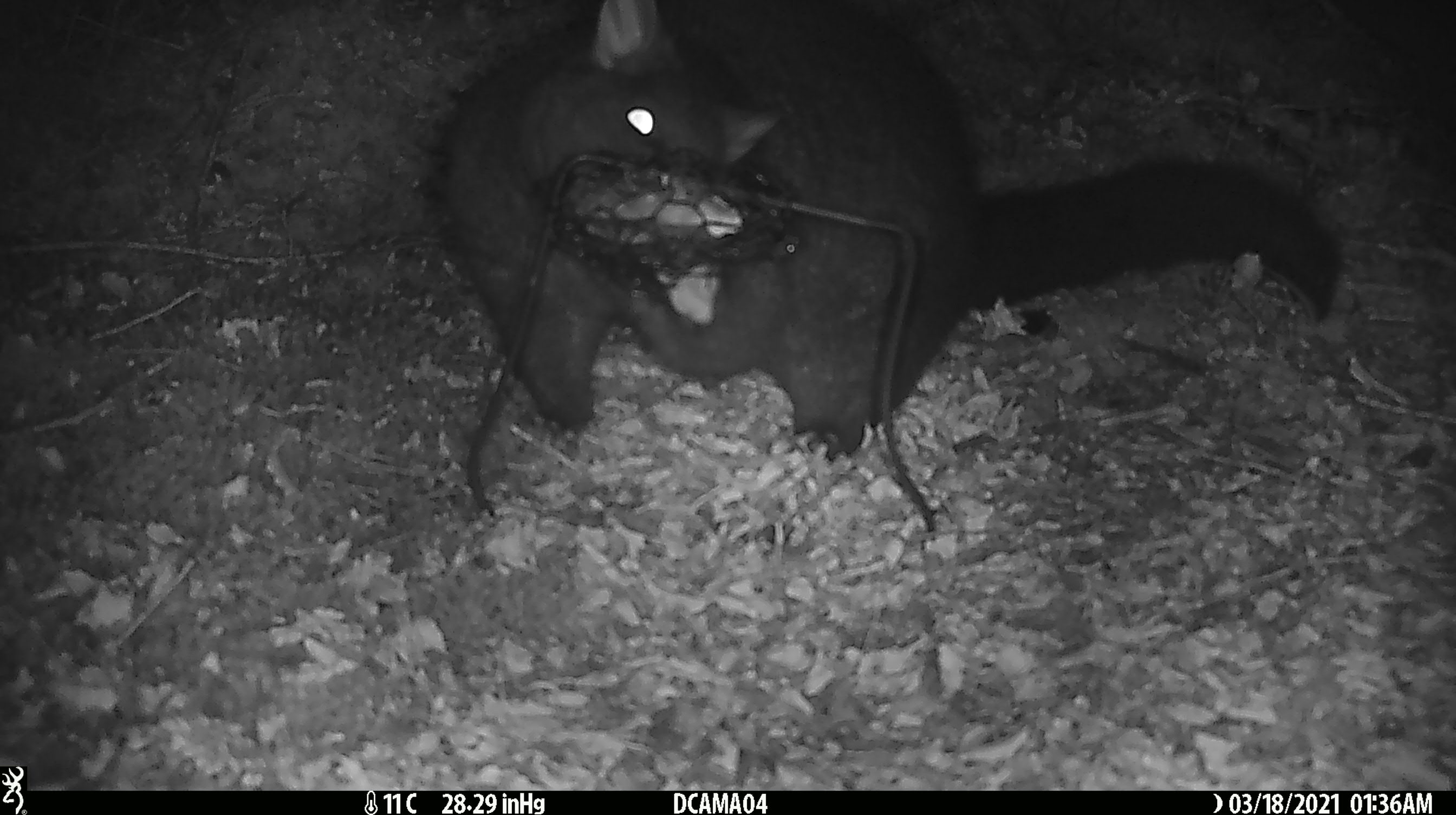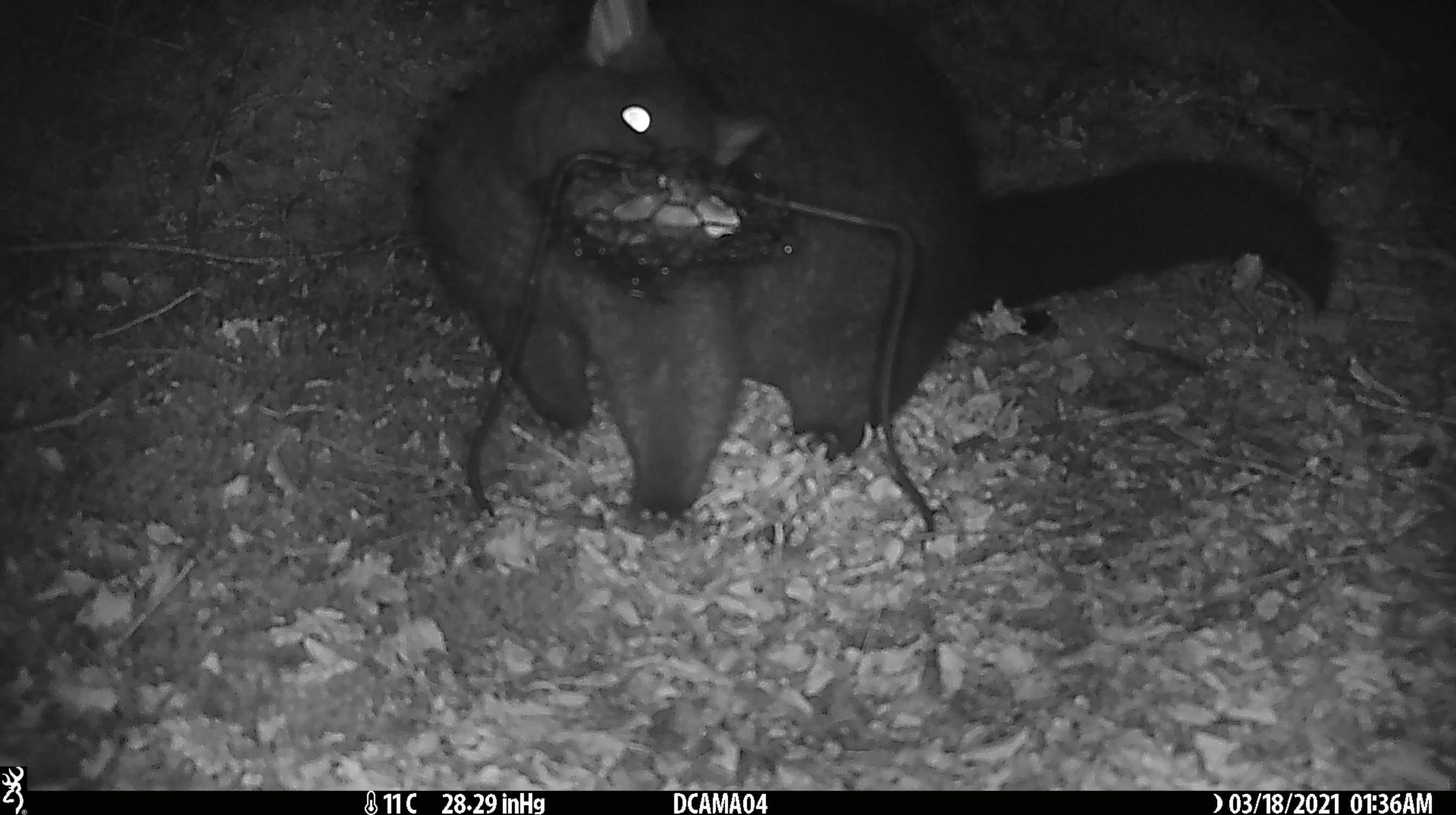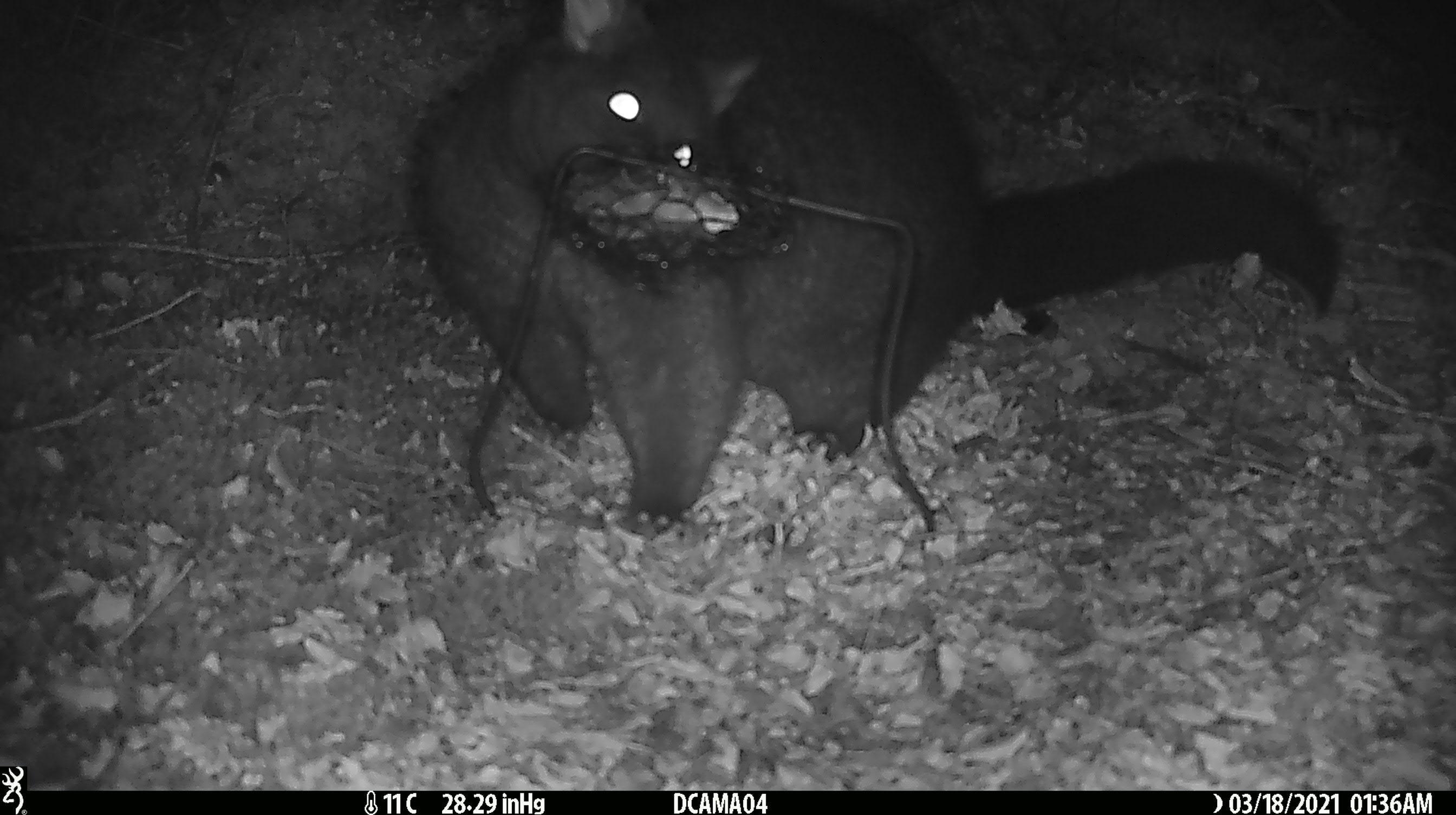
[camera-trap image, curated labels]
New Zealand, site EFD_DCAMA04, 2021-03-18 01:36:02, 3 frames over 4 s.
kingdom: Animalia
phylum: Chordata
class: Mammalia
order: Diprotodontia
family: Phalangeridae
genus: Trichosurus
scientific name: Trichosurus vulpecula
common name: common brushtail possum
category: possum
Possum (common brushtail possum) (Trichosurus vulpecula).